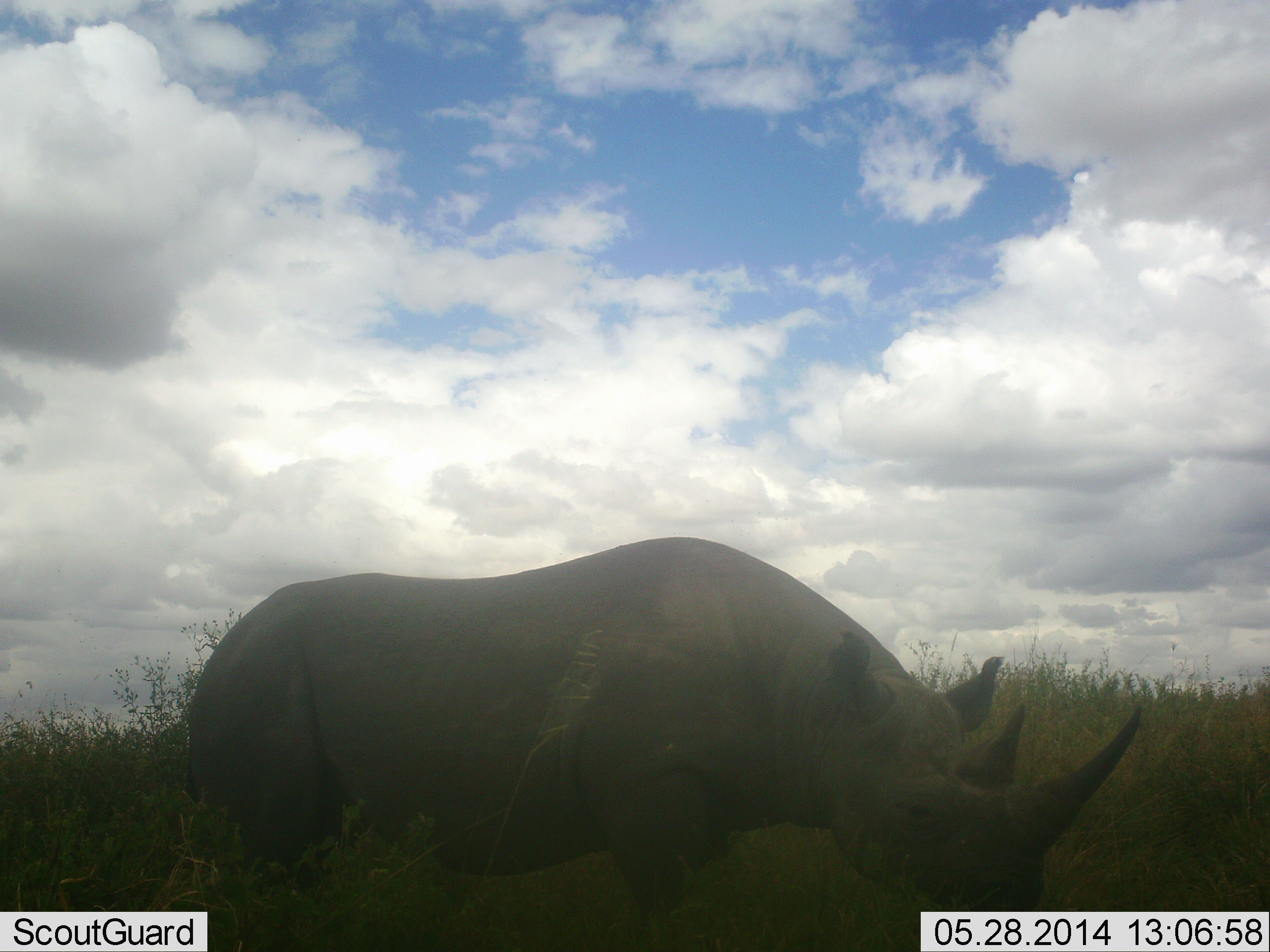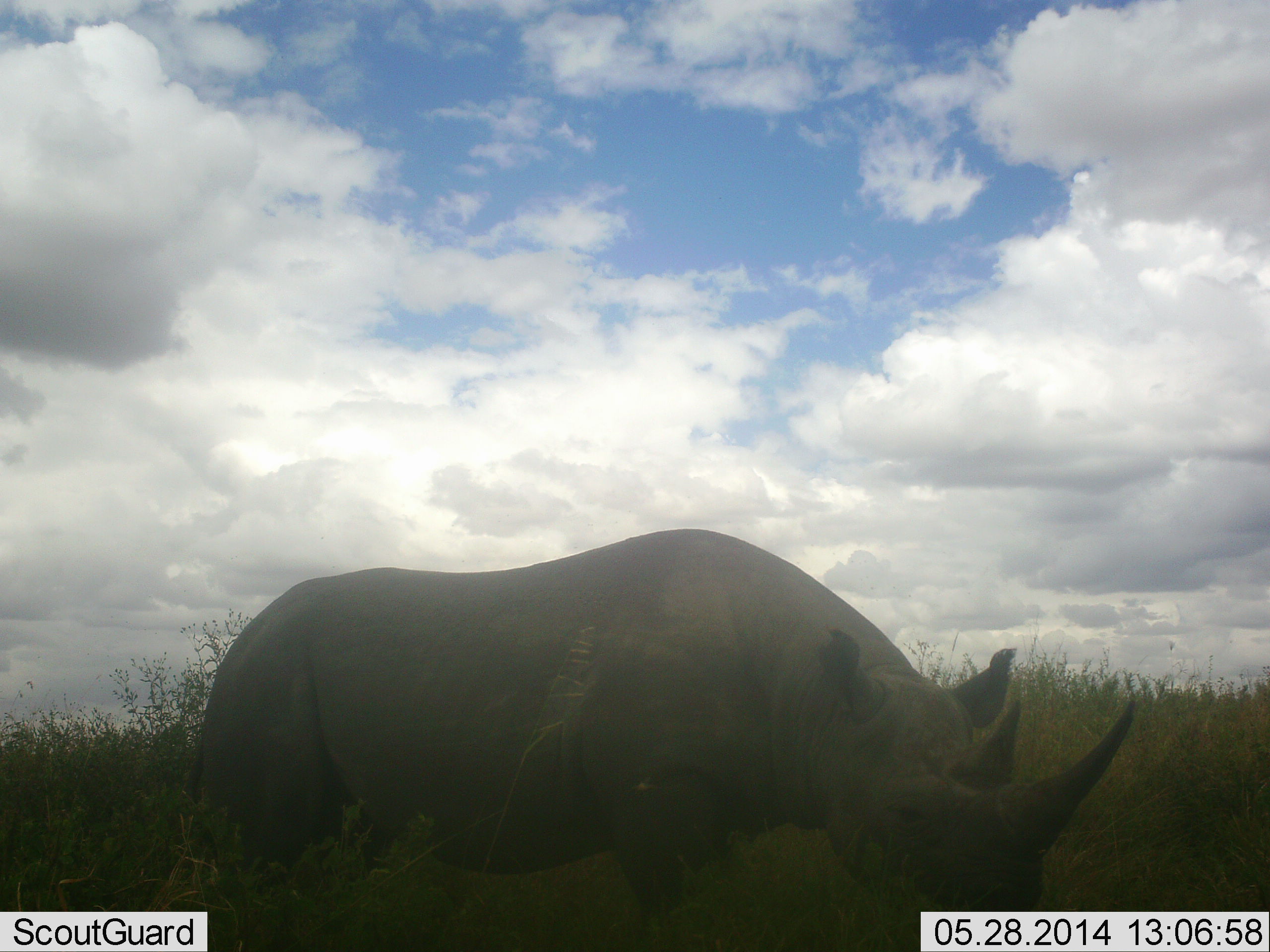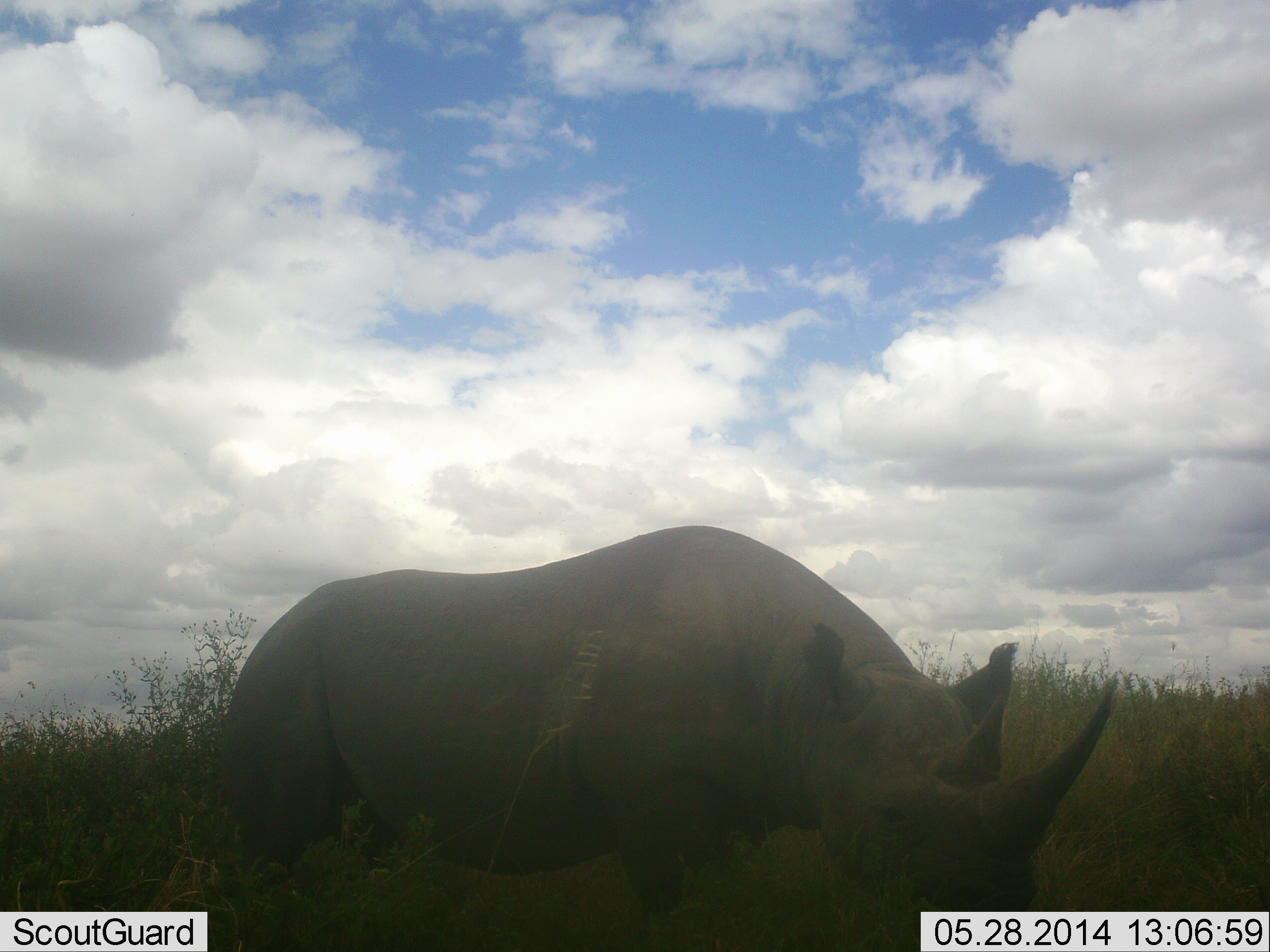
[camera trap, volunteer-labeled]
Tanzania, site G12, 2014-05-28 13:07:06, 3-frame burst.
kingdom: Animalia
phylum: Chordata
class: Mammalia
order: Perissodactyla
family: Rhinocerotidae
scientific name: Rhinocerotidae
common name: rhinoceros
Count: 1.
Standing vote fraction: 80%.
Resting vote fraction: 0%.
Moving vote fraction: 10%.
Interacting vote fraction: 0%.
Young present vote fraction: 0%.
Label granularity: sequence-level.